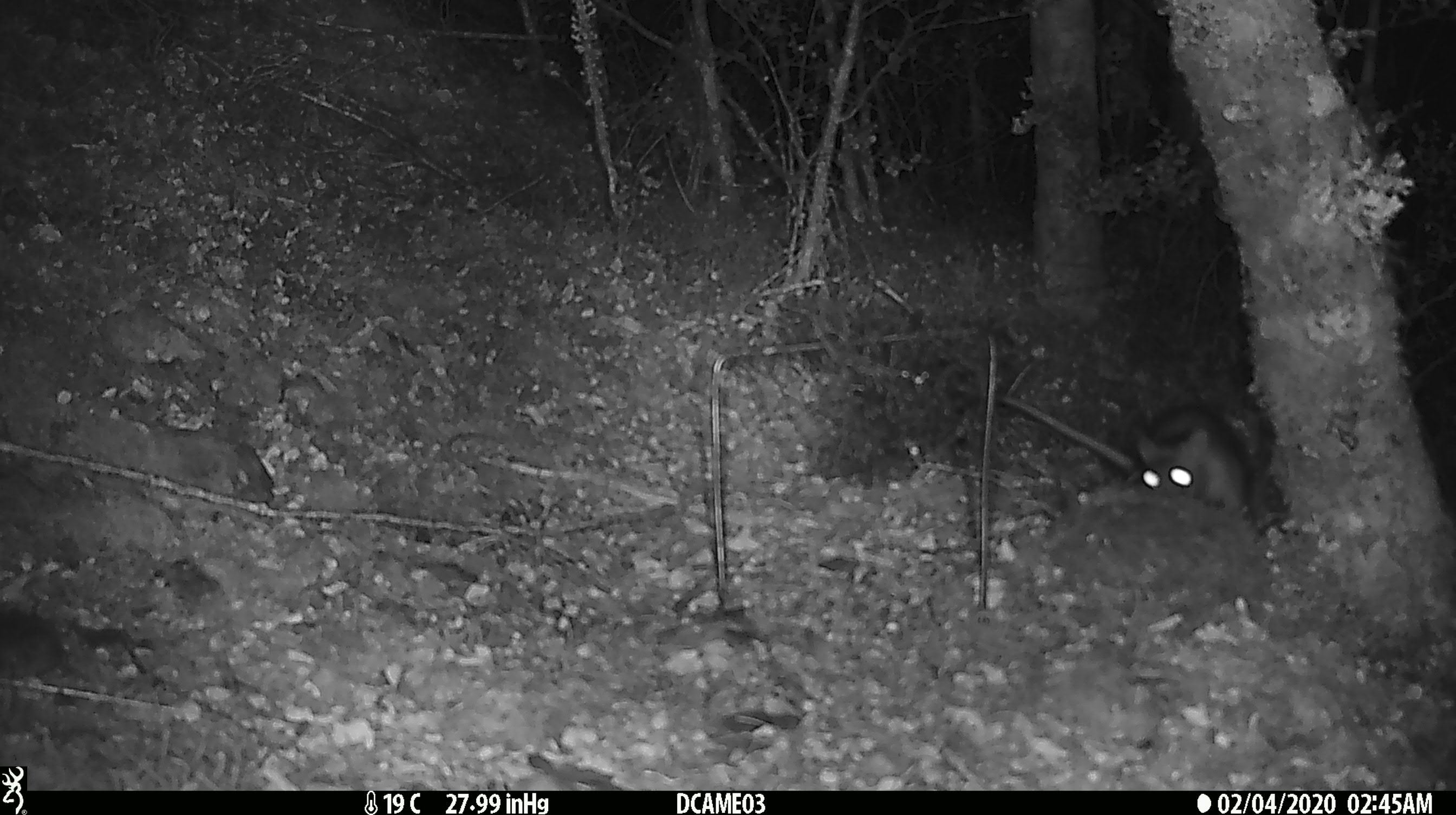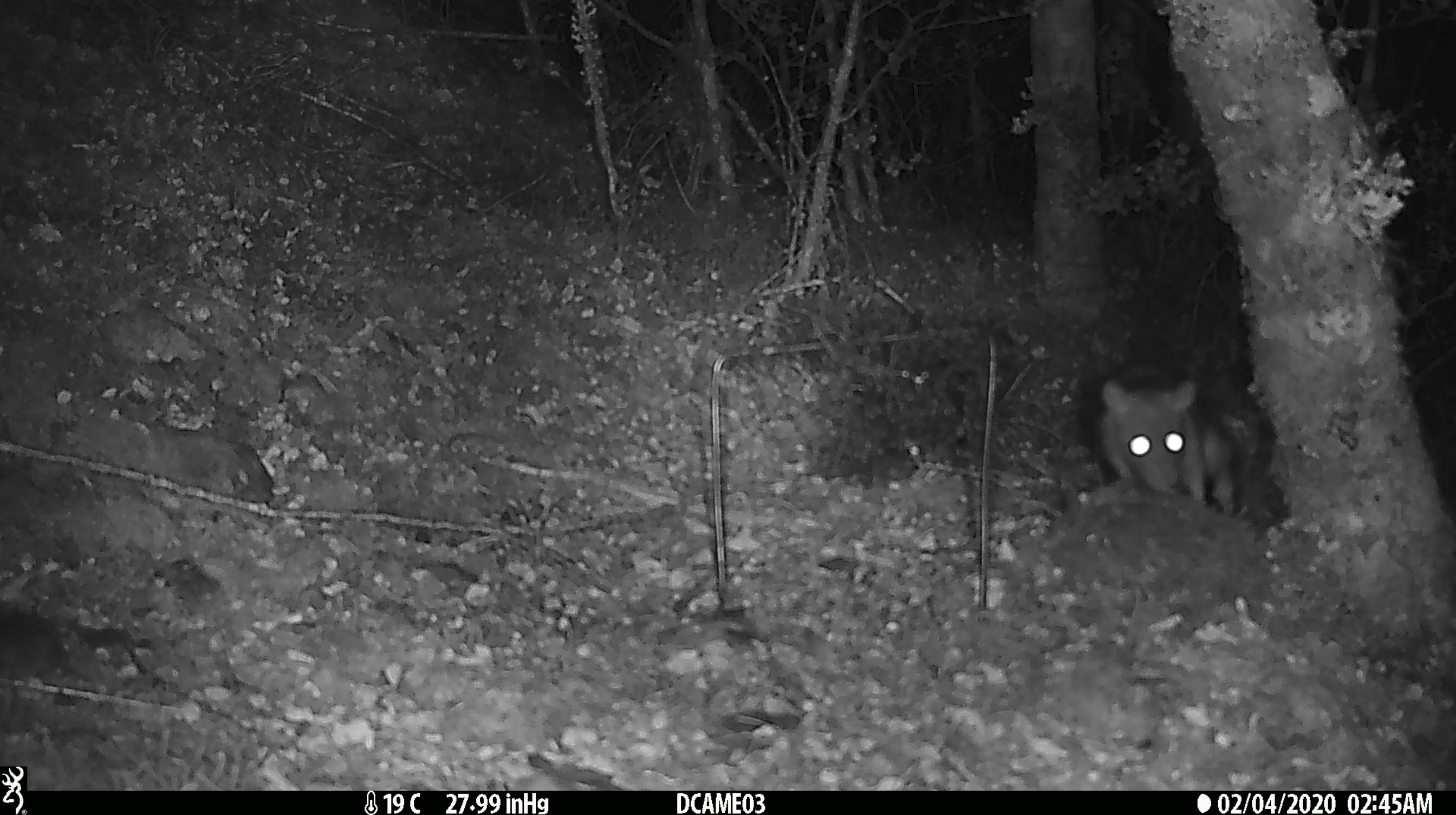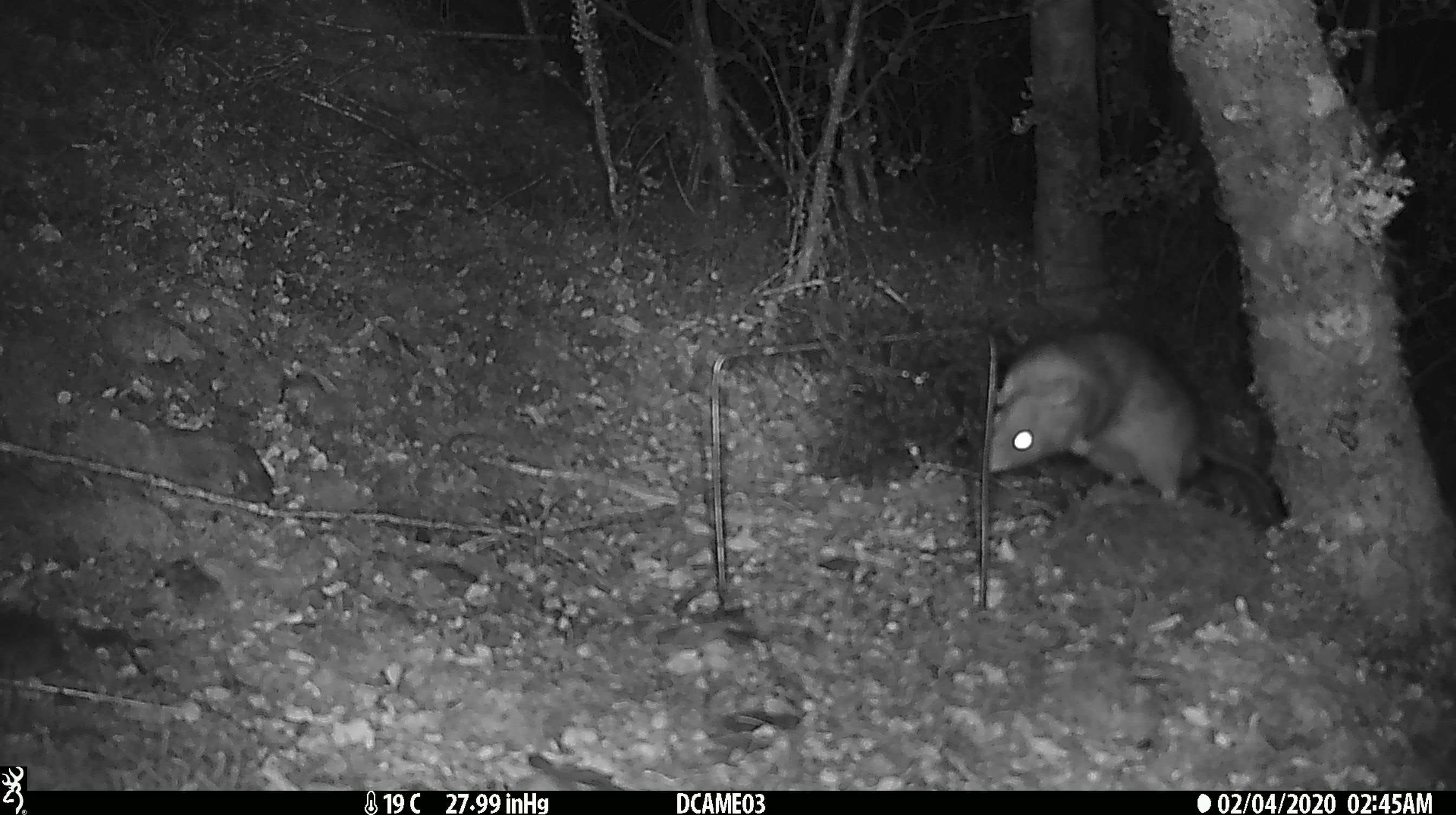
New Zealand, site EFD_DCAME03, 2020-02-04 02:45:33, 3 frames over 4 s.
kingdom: Animalia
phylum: Chordata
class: Mammalia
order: Rodentia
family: Muridae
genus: Rattus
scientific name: Rattus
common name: rat